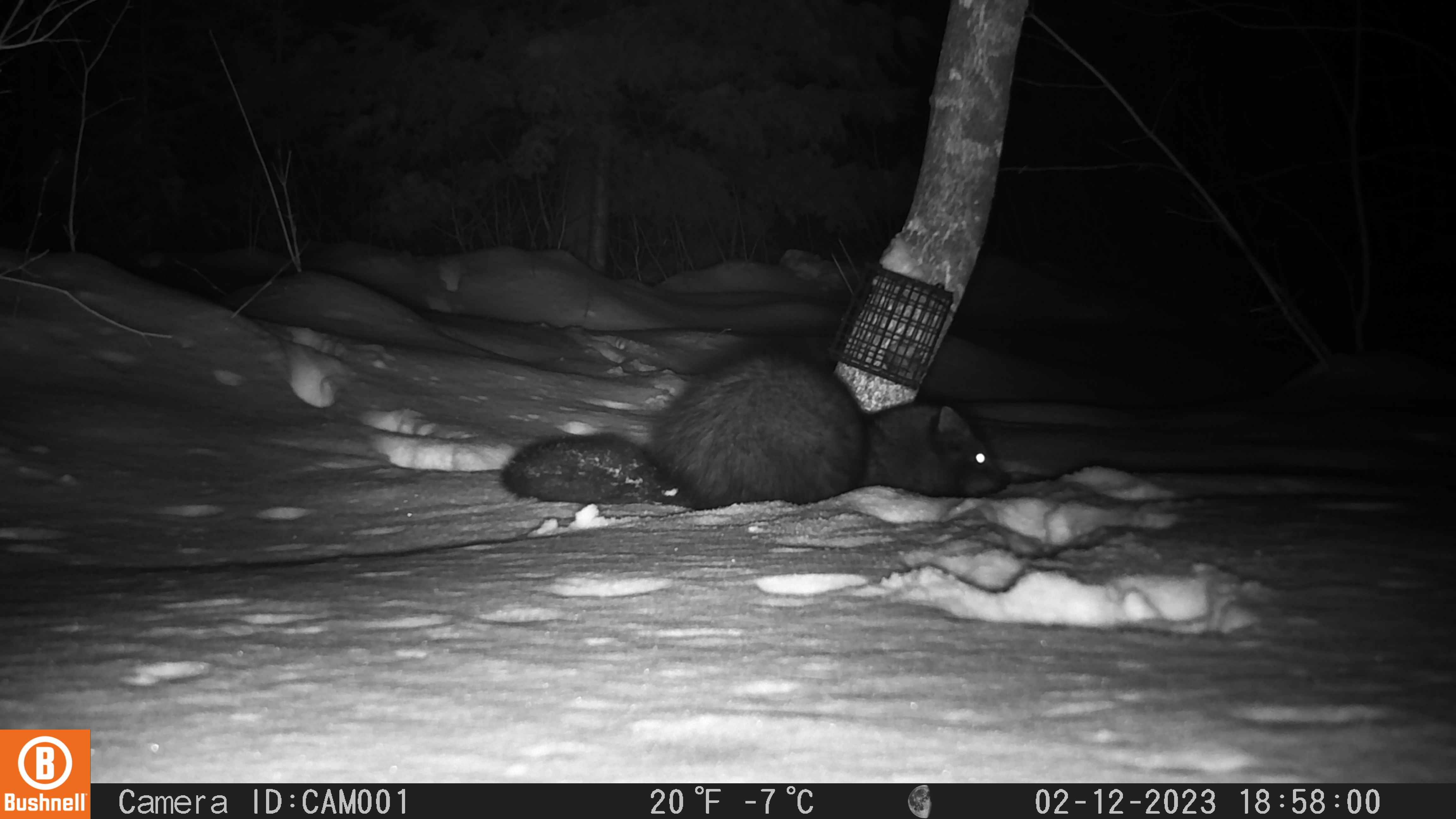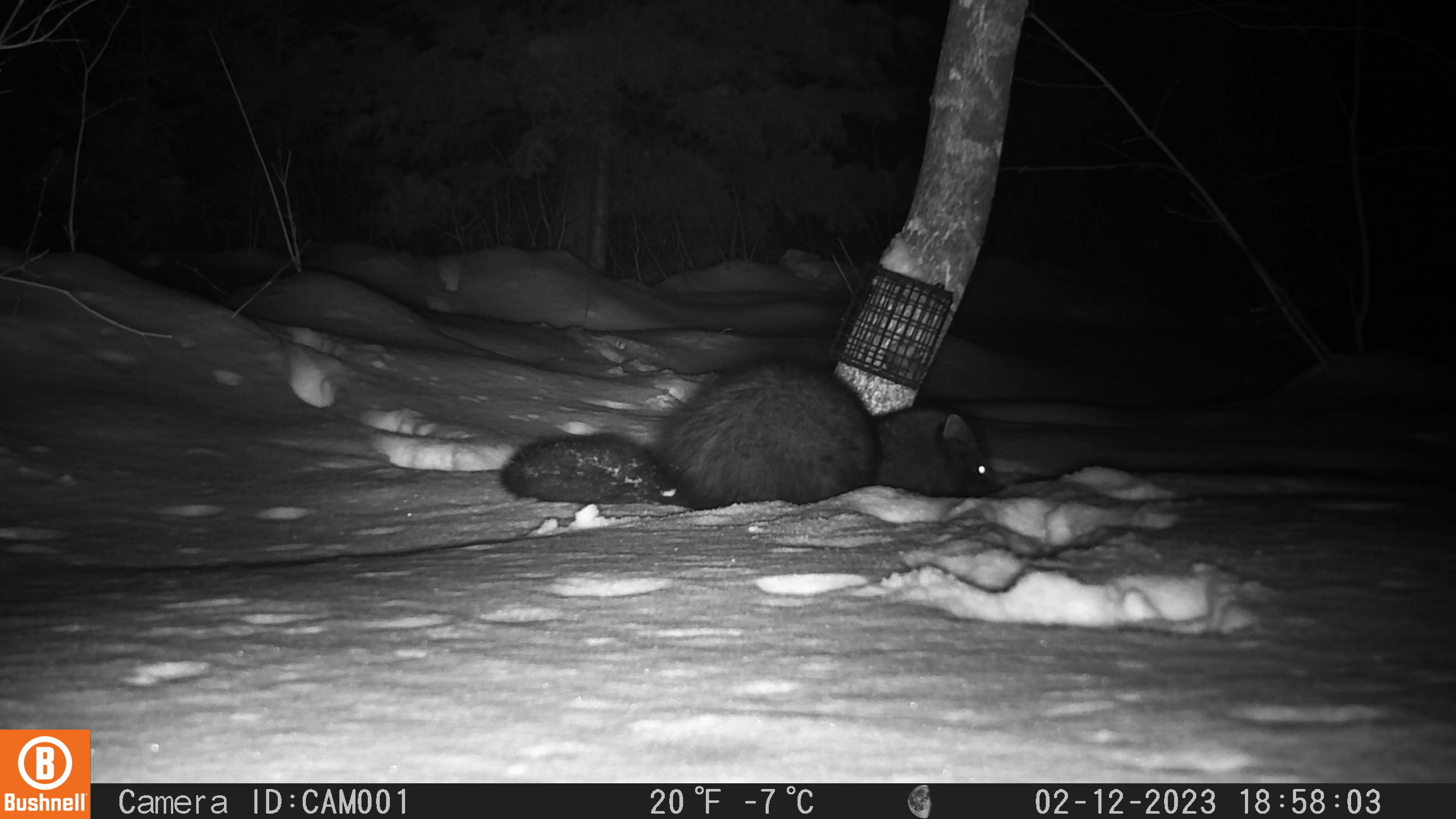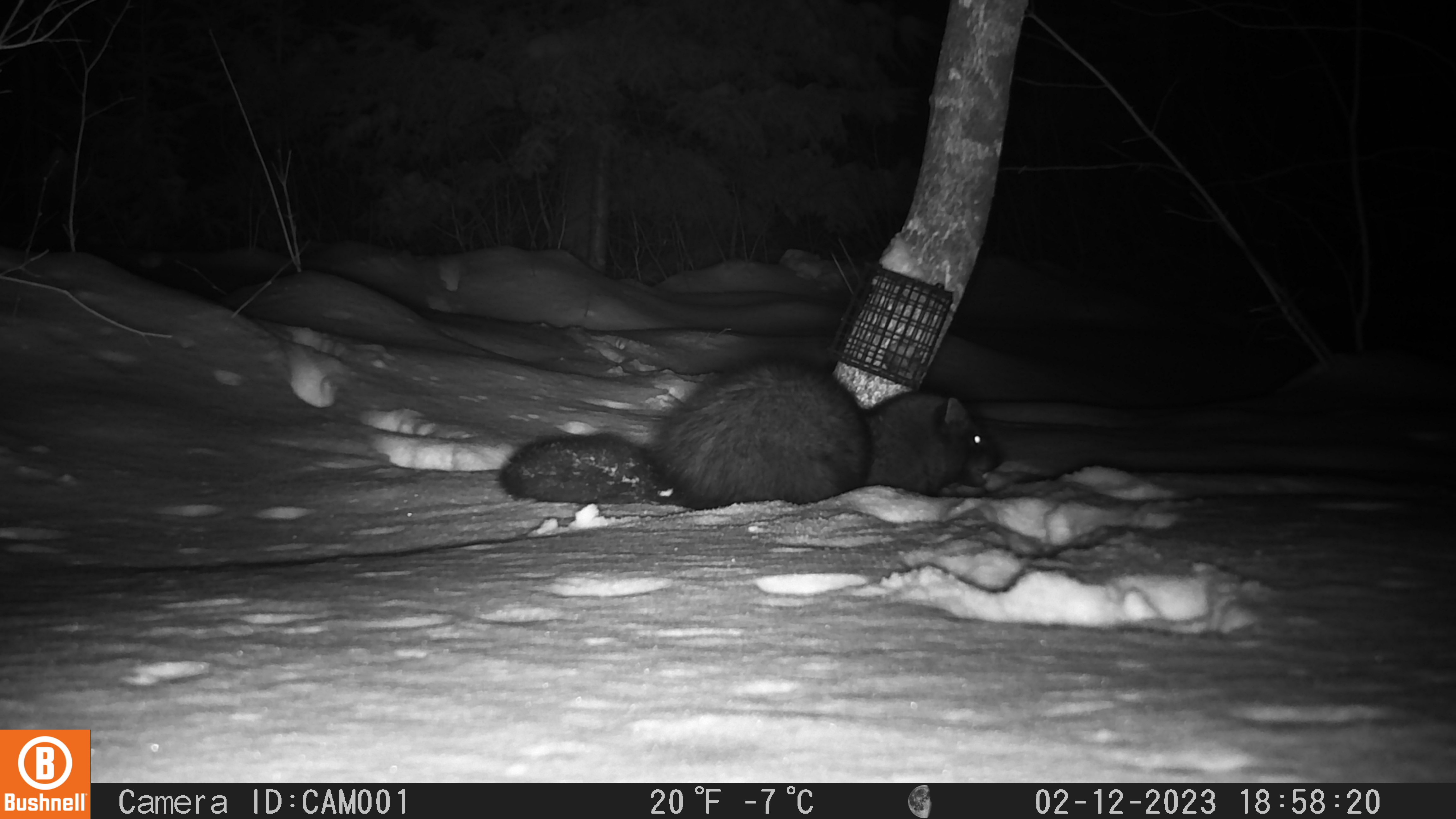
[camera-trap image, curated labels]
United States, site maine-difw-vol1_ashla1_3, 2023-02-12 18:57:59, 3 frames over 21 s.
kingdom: Animalia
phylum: Chordata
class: Mammalia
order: Carnivora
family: Mustelidae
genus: Pekania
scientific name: Pekania pennanti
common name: fisher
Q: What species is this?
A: Fisher (Pekania pennanti).